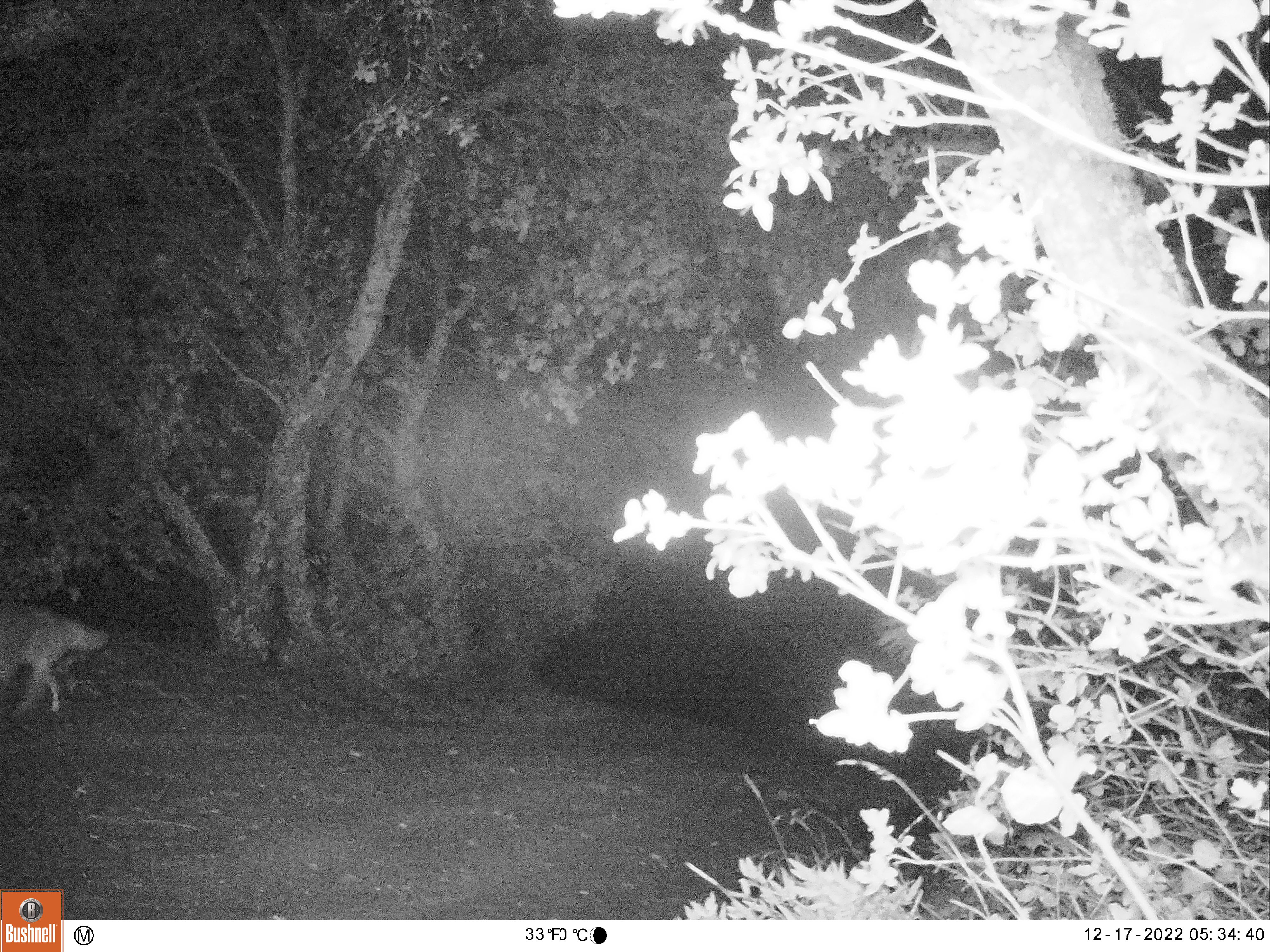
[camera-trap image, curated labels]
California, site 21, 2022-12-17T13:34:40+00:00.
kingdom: Animalia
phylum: Chordata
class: Mammalia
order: Carnivora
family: Canidae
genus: Canis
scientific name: Canis latrans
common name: coyote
Coyote (Canis latrans).